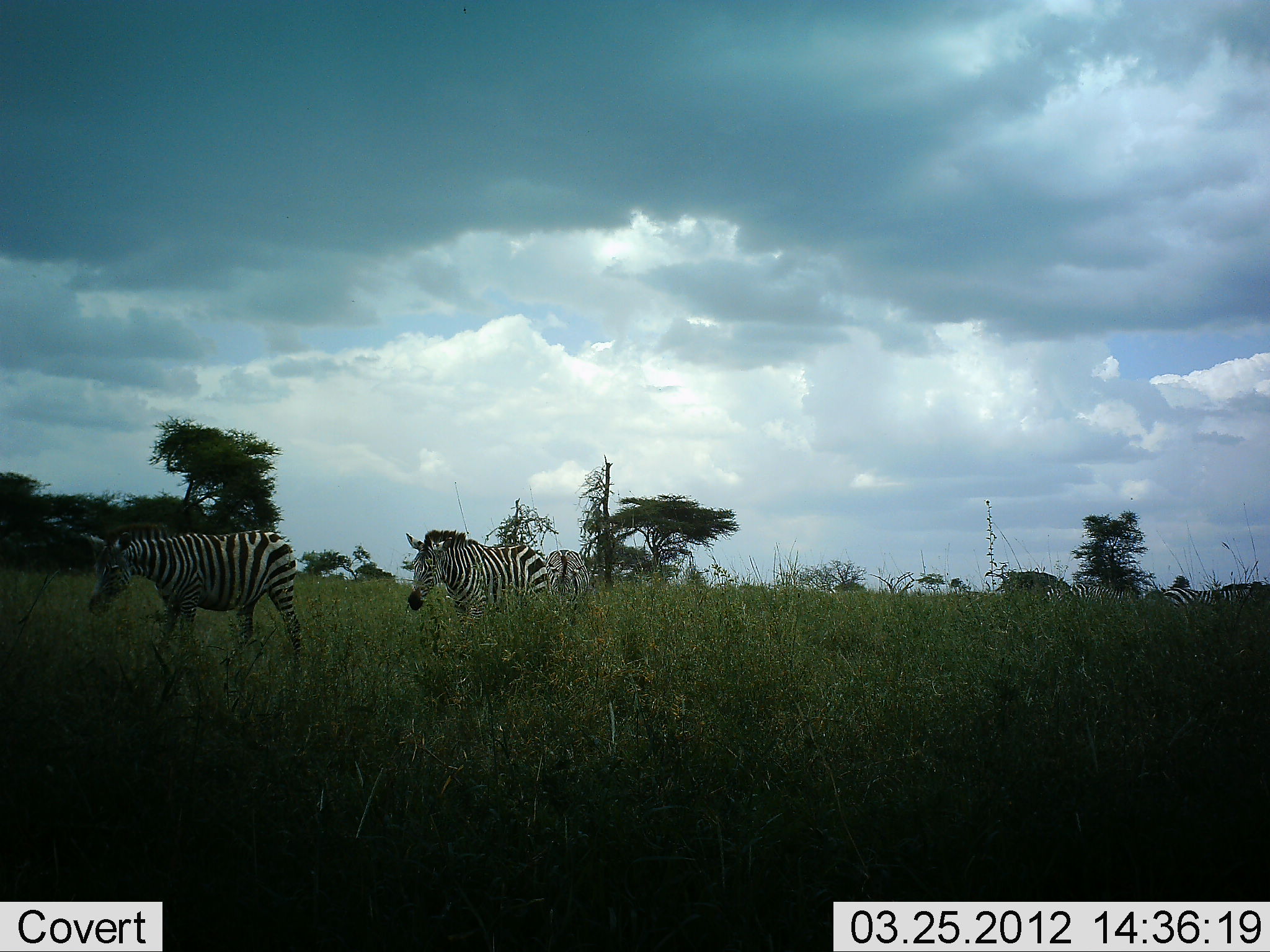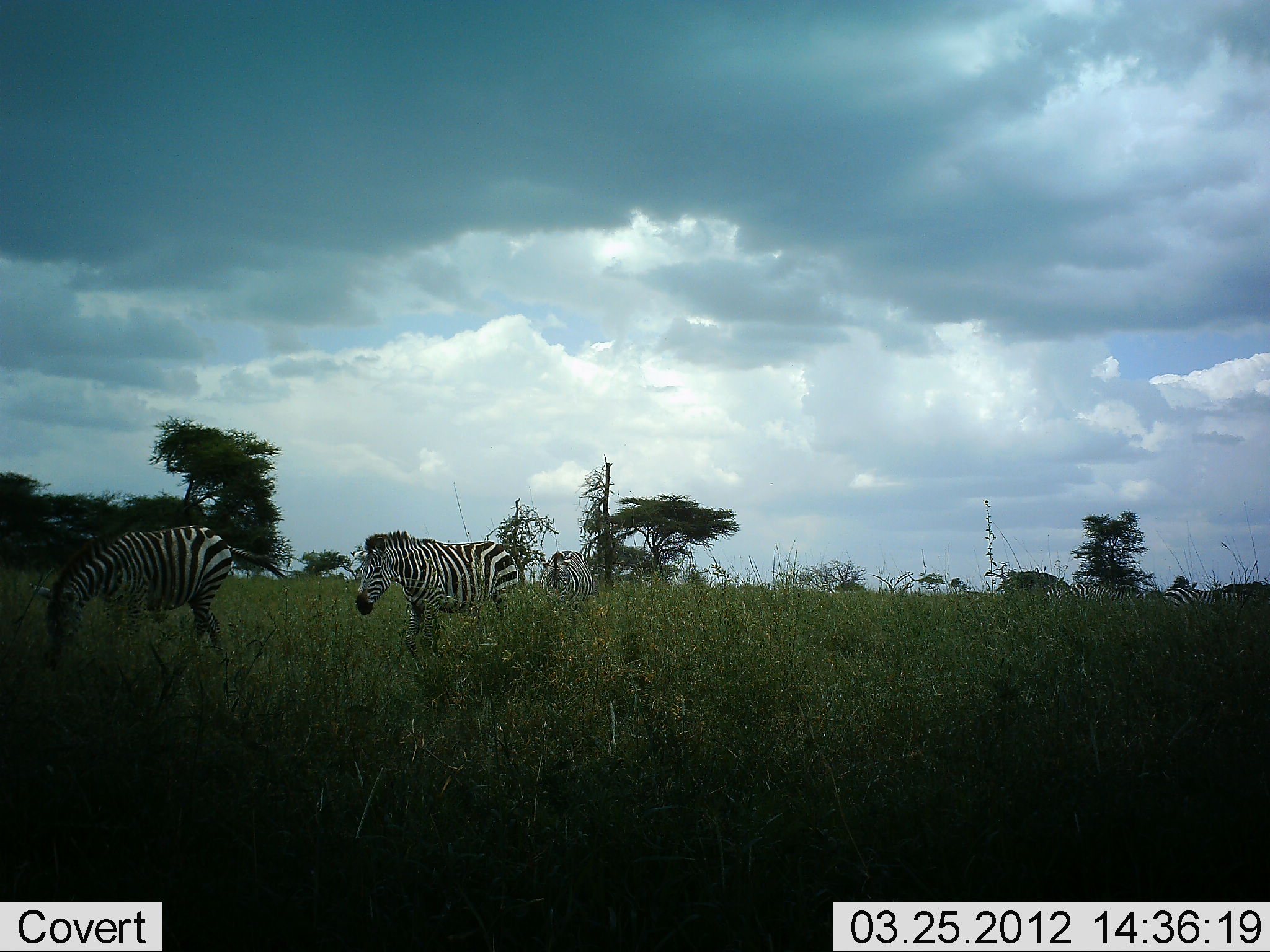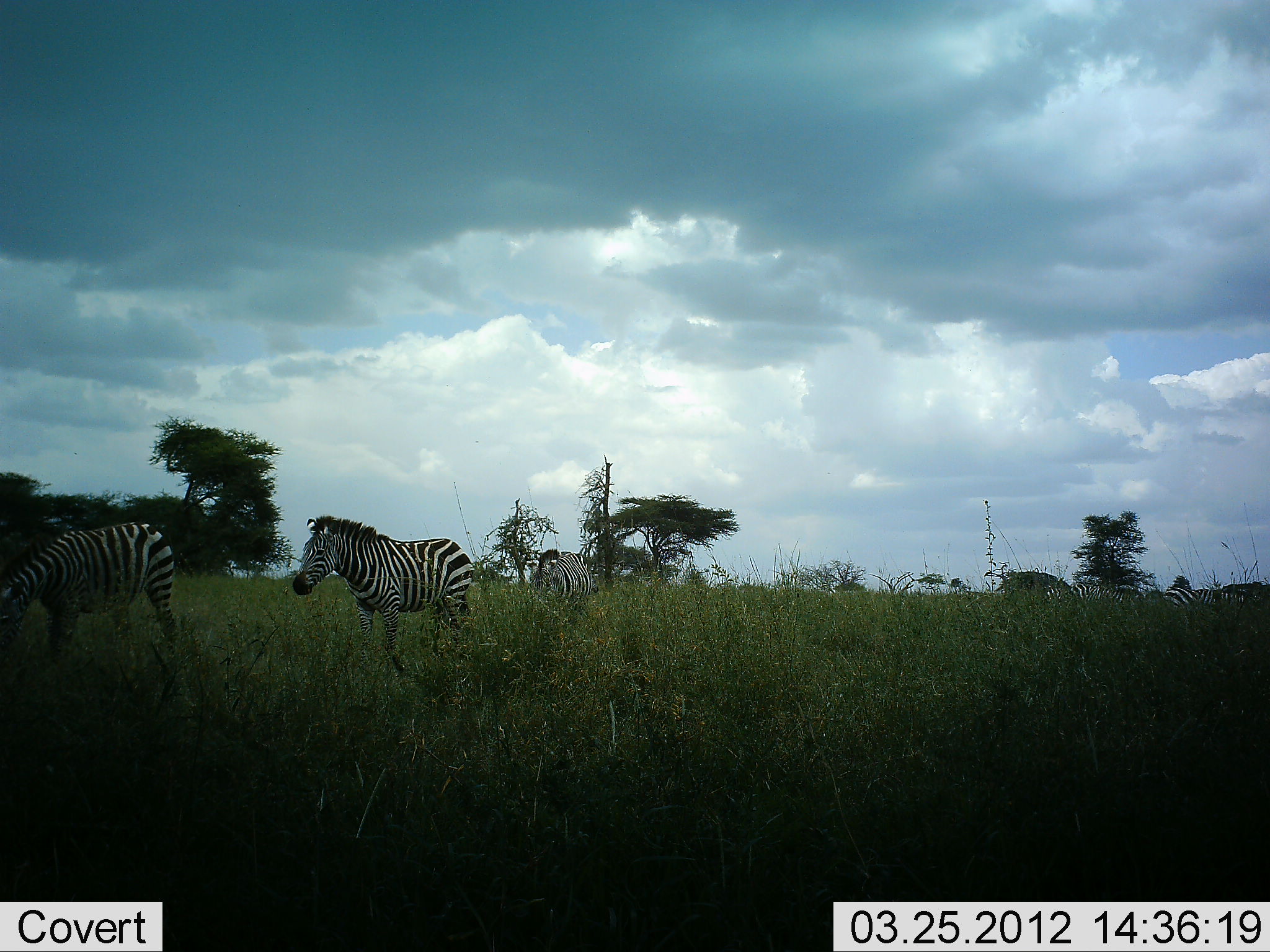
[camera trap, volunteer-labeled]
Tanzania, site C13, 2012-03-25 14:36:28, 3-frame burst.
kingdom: Animalia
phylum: Chordata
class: Mammalia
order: Perissodactyla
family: Equidae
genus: Equus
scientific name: Equus quagga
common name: plains zebra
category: zebra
Zebra (plains zebra) (Equus quagga), count 4. Behavior (volunteer vote fractions): standing 64%, resting 0%, moving 79%, interacting 0%. Young present (vote fraction): 0%. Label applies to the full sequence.